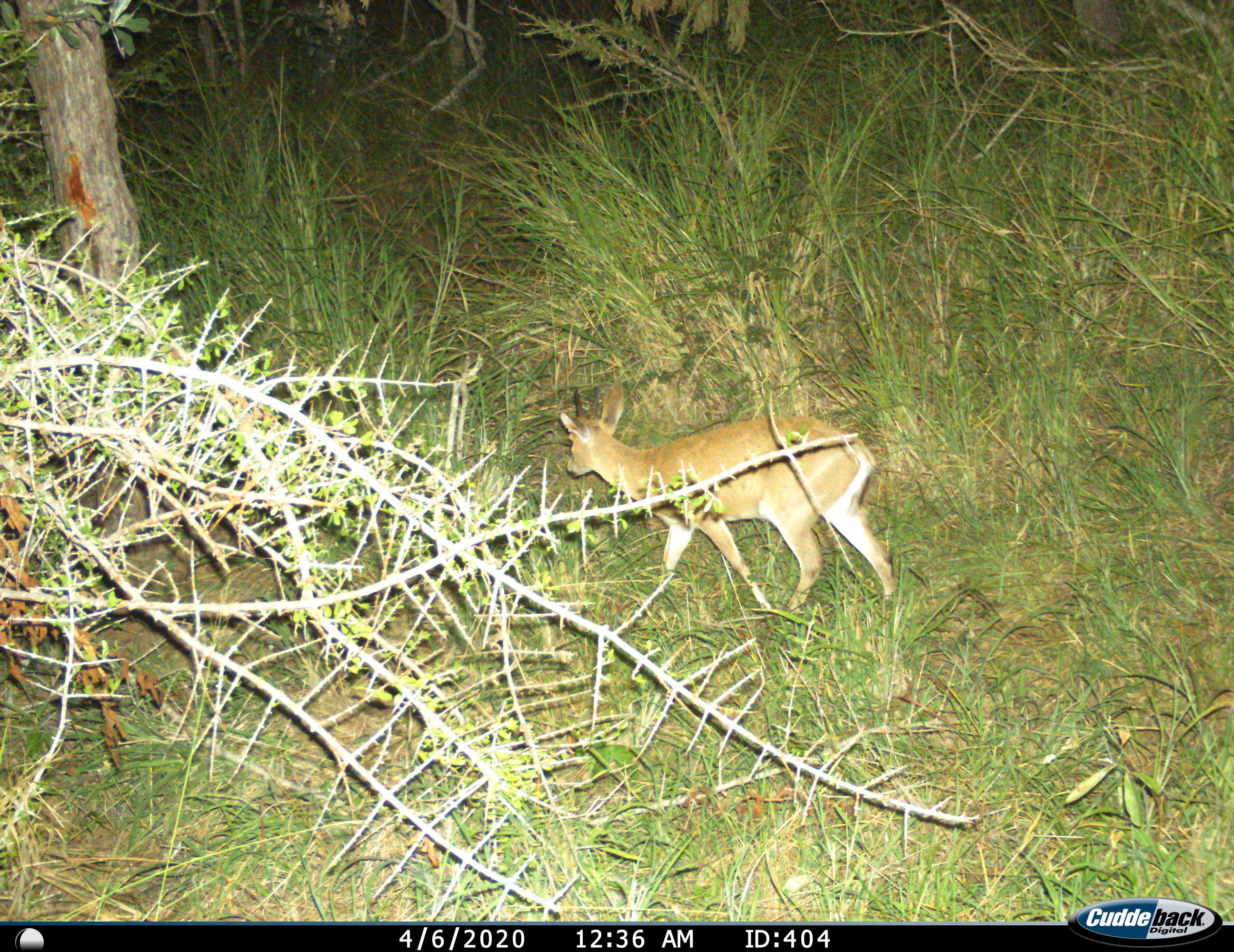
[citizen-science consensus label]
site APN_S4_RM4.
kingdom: Animalia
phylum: Chordata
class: Mammalia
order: Artiodactyla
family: Bovidae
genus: Sylvicapra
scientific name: Sylvicapra grimmia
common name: common duiker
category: duikercommongrey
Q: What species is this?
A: Duikercommongrey (common duiker) (Sylvicapra grimmia).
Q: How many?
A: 1.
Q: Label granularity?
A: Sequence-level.